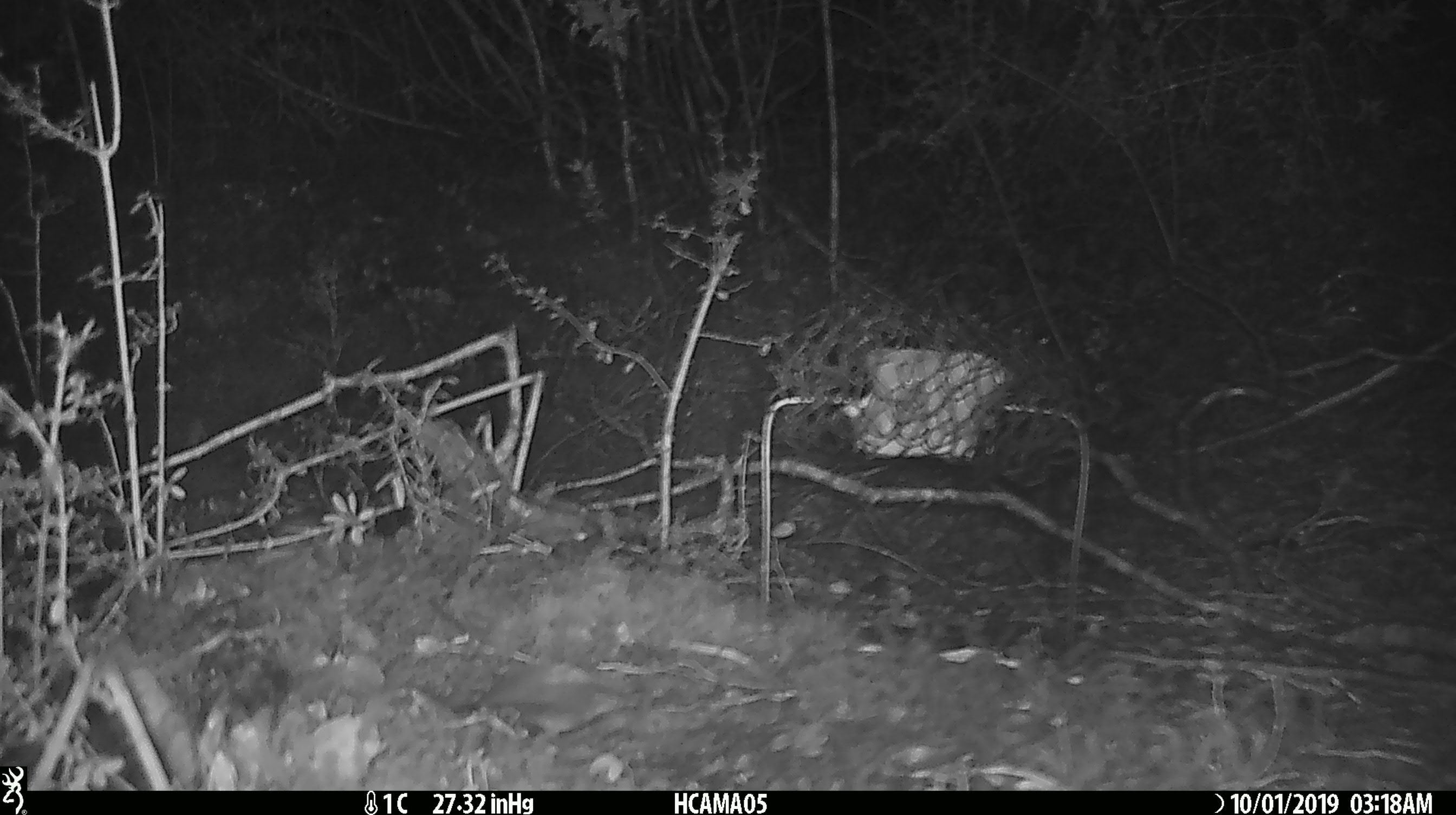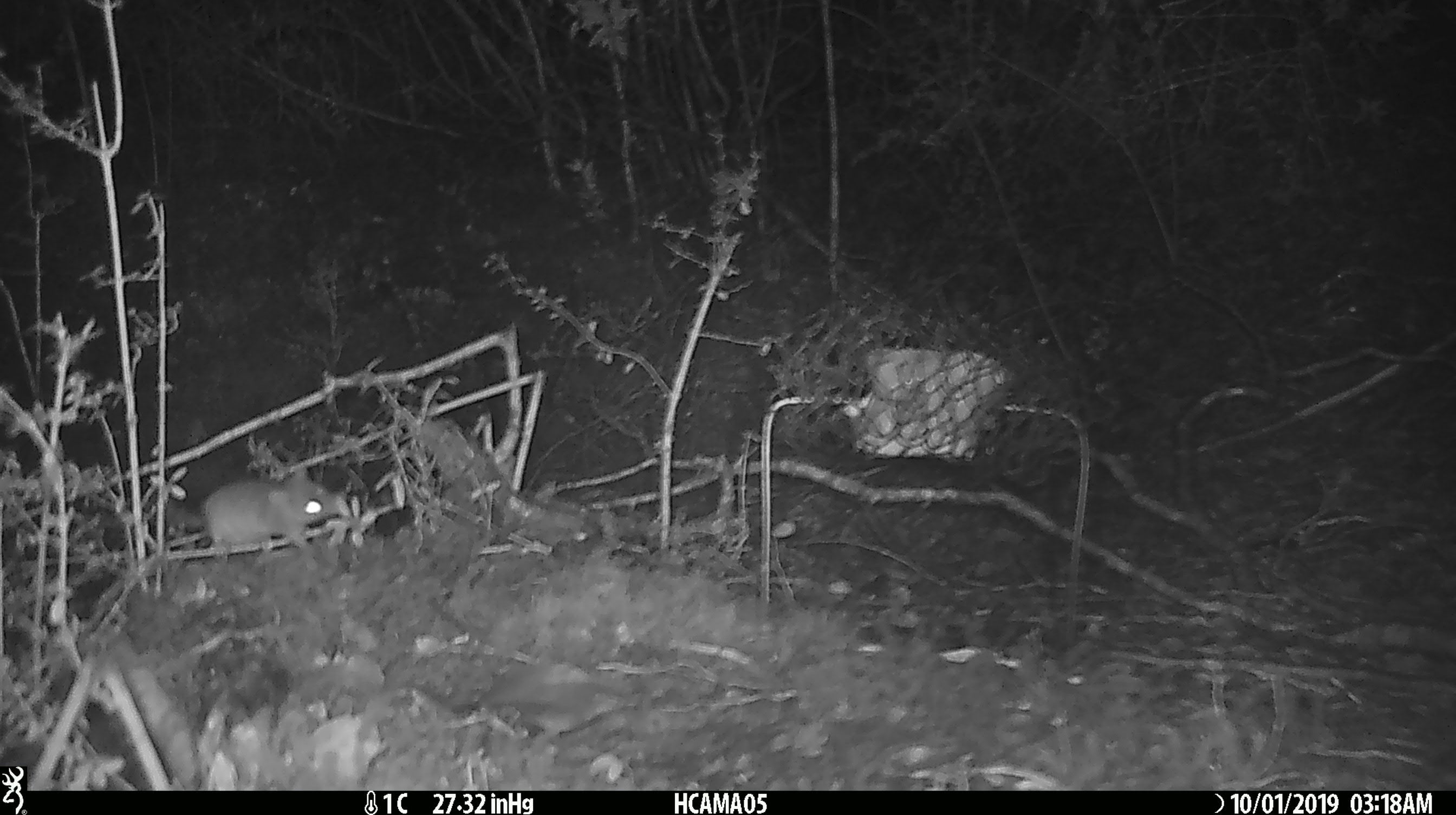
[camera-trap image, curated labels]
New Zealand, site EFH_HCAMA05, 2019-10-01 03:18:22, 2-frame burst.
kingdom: Animalia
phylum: Chordata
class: Mammalia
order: Rodentia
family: Muridae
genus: Mus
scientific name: Mus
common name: mouse